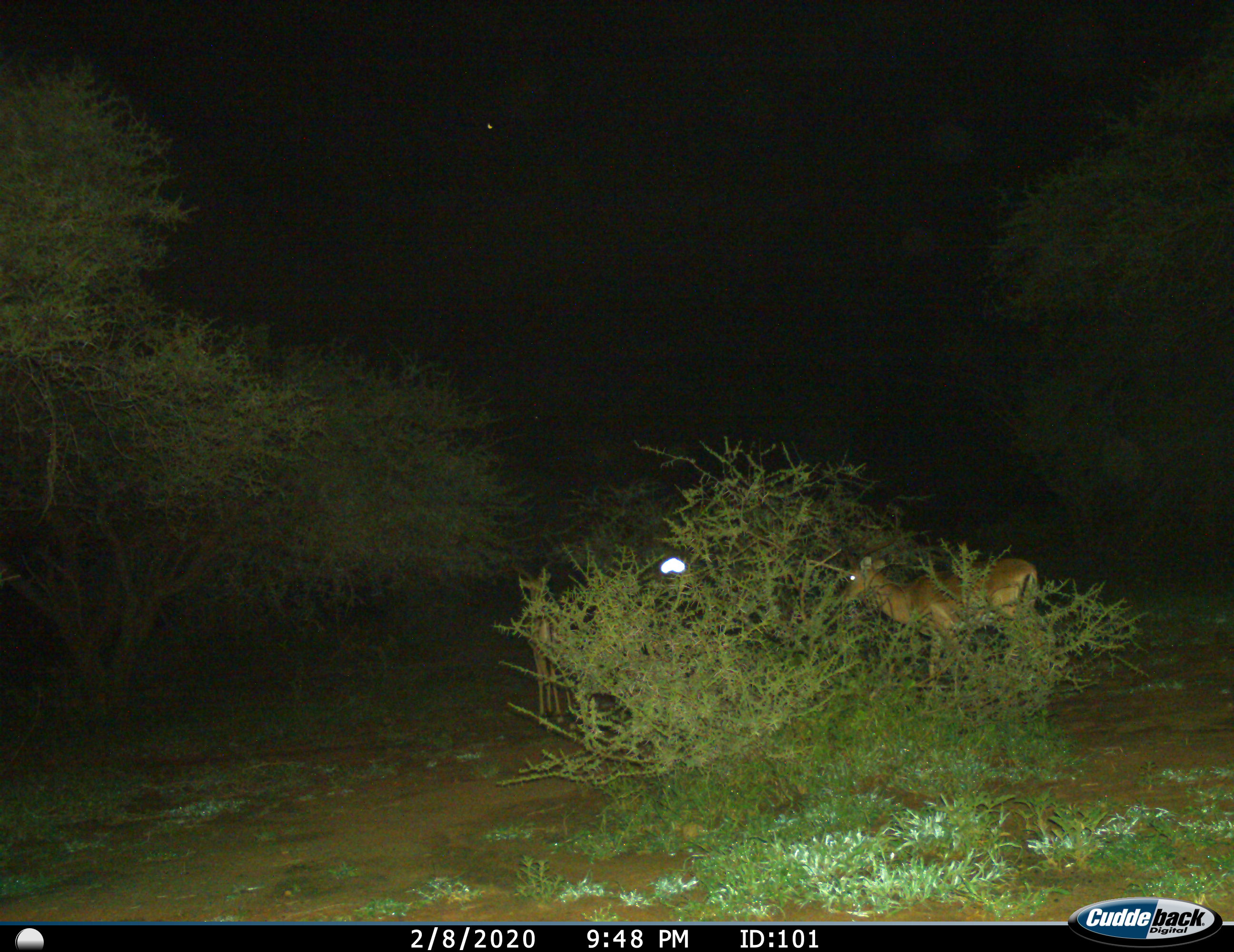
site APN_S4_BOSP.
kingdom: Animalia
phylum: Chordata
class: Mammalia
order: Artiodactyla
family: Bovidae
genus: Aepyceros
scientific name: Aepyceros melampus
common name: impala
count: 2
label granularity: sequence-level